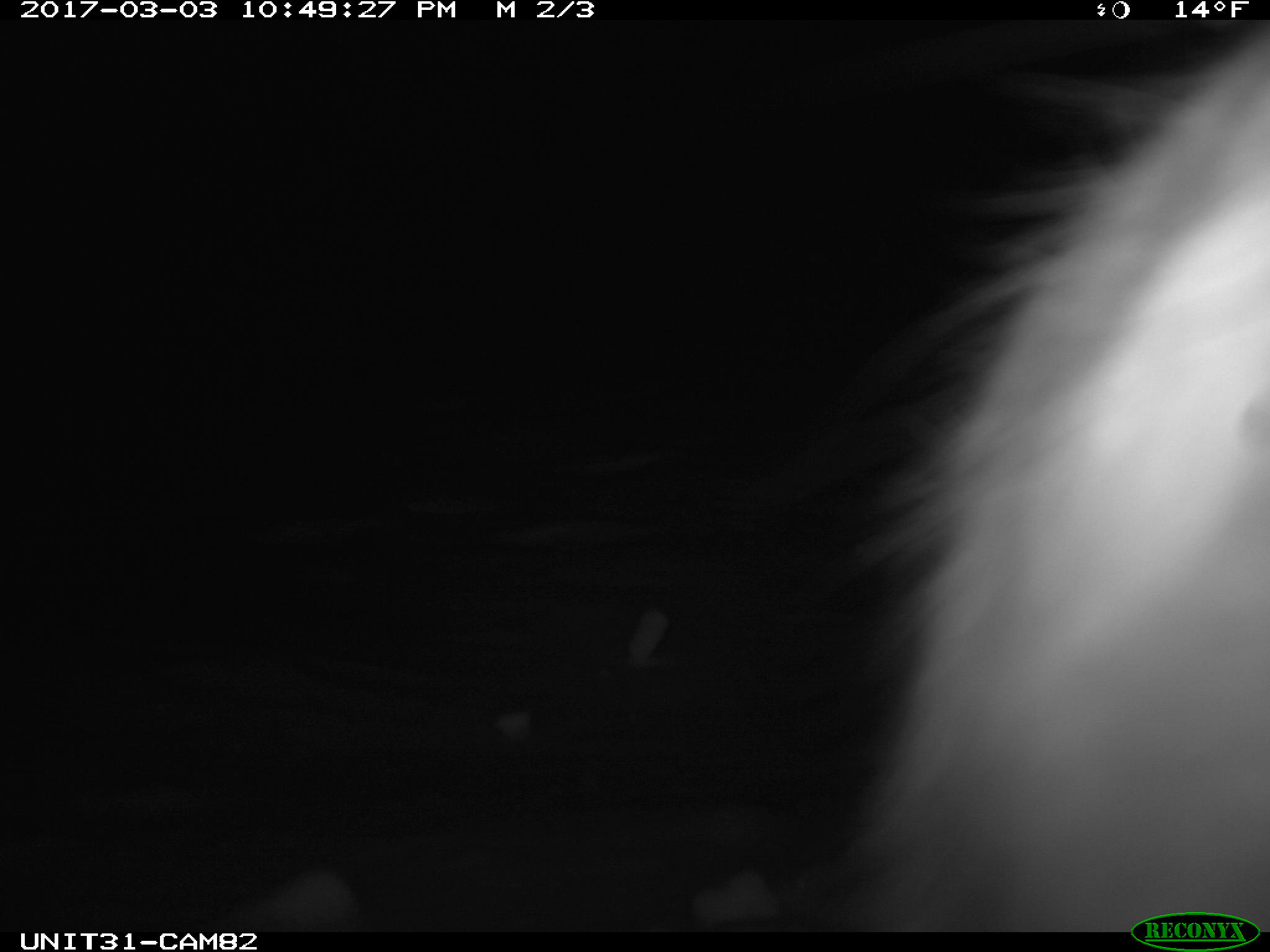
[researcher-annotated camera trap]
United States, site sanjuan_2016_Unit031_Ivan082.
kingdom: Animalia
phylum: Chordata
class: Mammalia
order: Lagomorpha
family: Leporidae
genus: Lepus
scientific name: Lepus americanus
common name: snowshoe hare